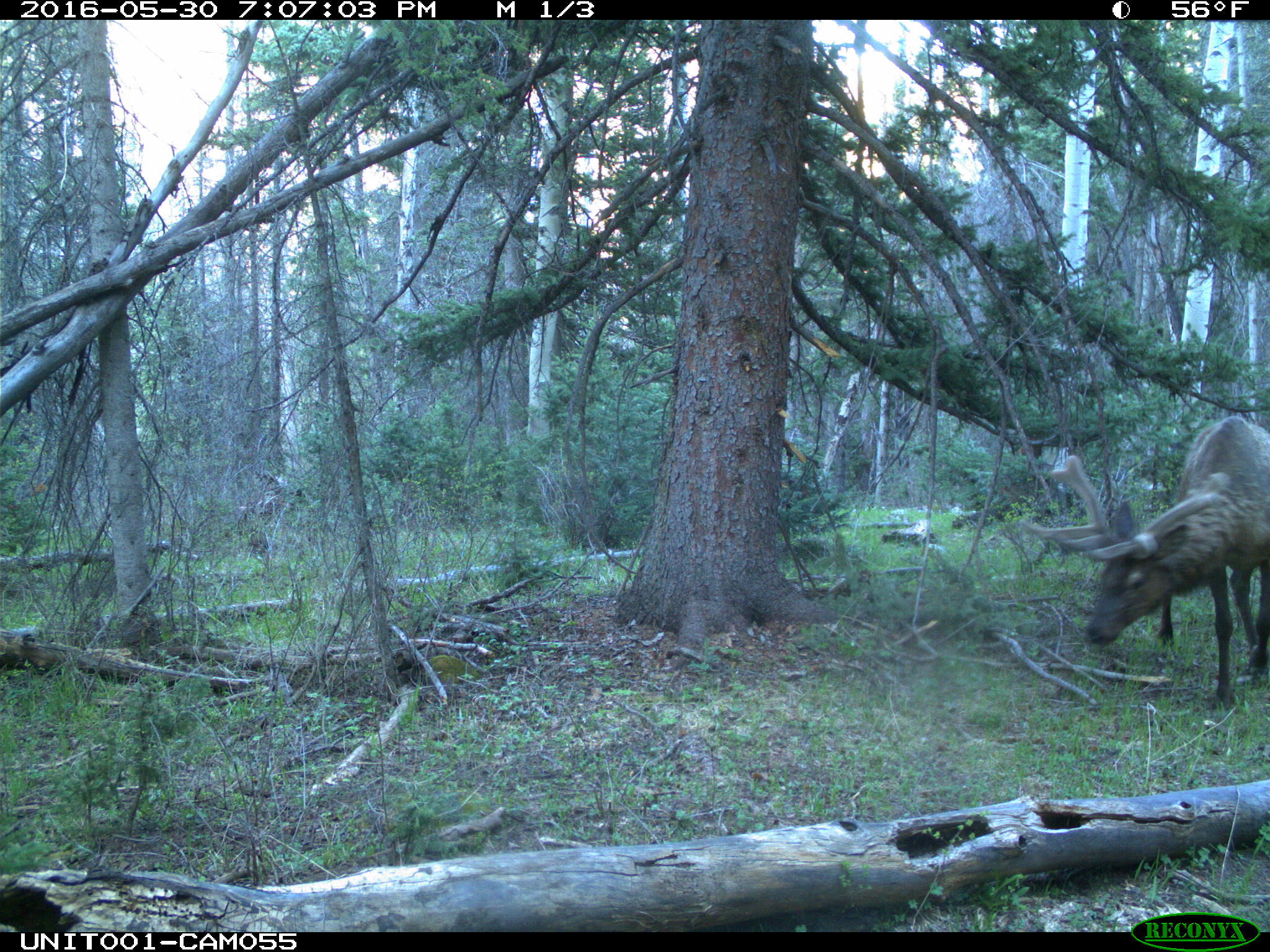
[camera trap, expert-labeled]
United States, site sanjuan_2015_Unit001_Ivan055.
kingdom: Animalia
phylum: Chordata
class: Mammalia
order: Artiodactyla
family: Cervidae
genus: Cervus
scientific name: Cervus elaphus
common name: red deer